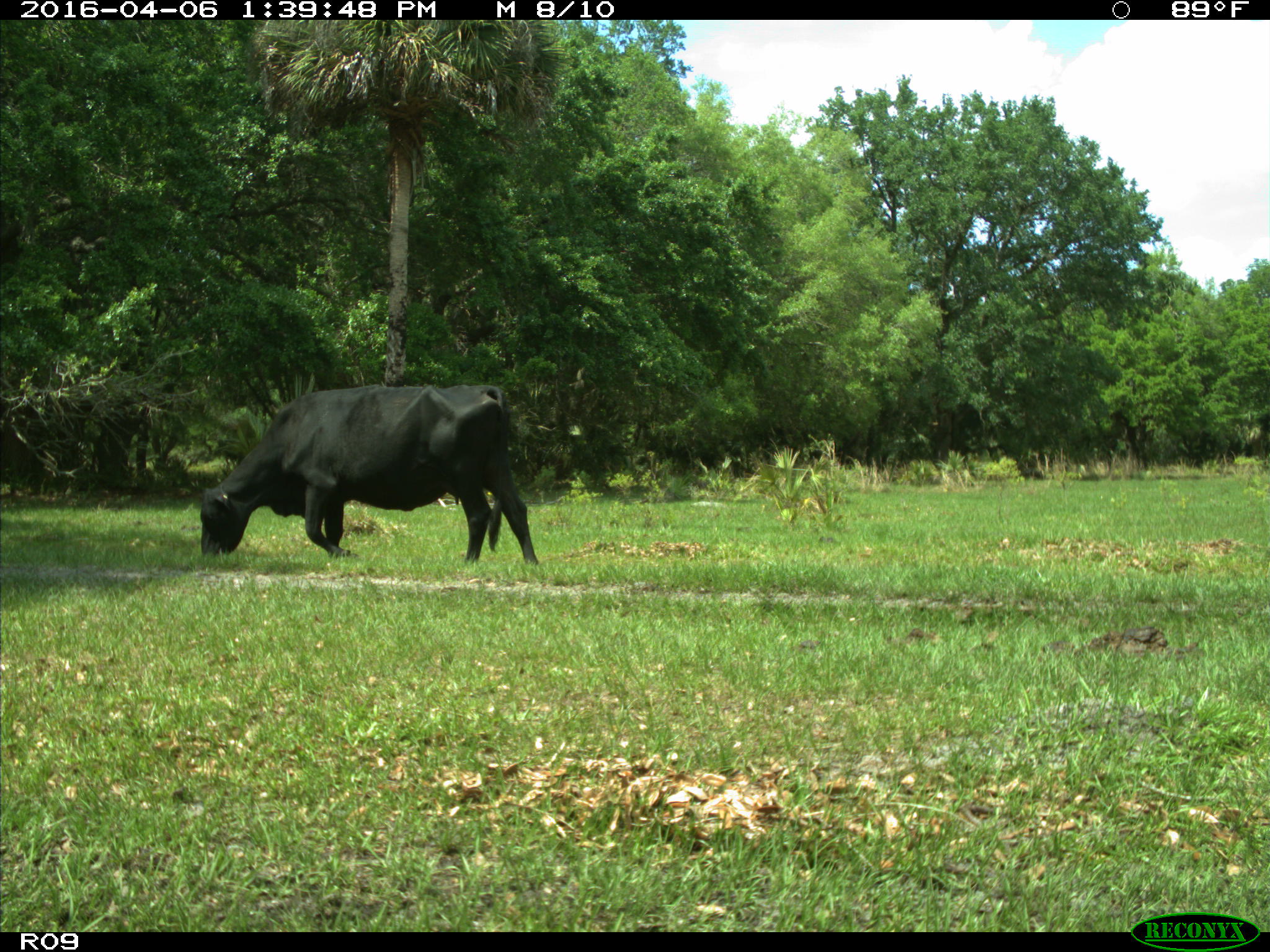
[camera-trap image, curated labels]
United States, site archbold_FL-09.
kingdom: Animalia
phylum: Chordata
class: Mammalia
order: Artiodactyla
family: Bovidae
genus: Bos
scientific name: Bos taurus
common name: domestic cow